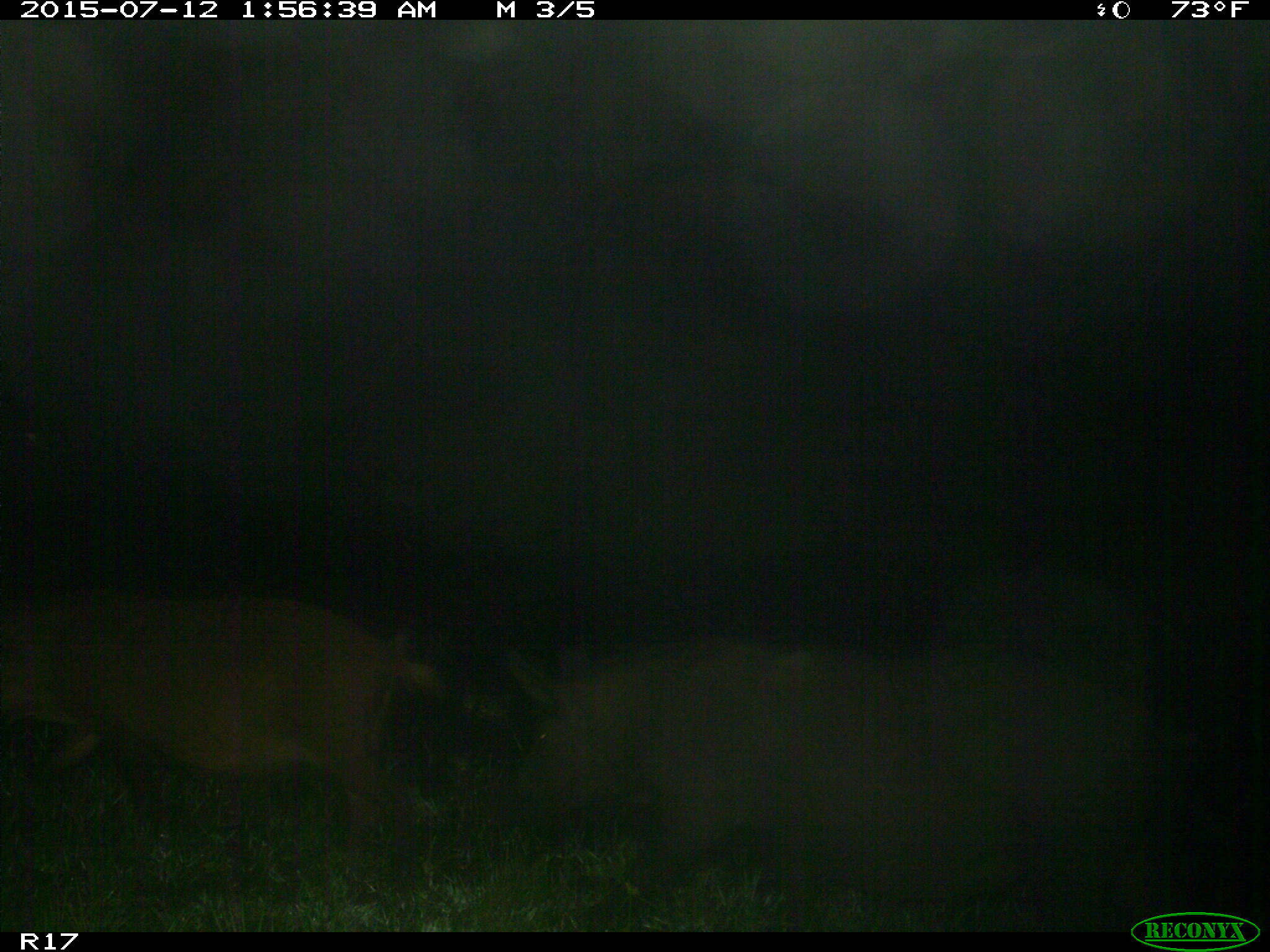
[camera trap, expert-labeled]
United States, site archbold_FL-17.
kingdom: Animalia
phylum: Chordata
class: Mammalia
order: Artiodactyla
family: Suidae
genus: Sus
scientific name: Sus scrofa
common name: wild boar